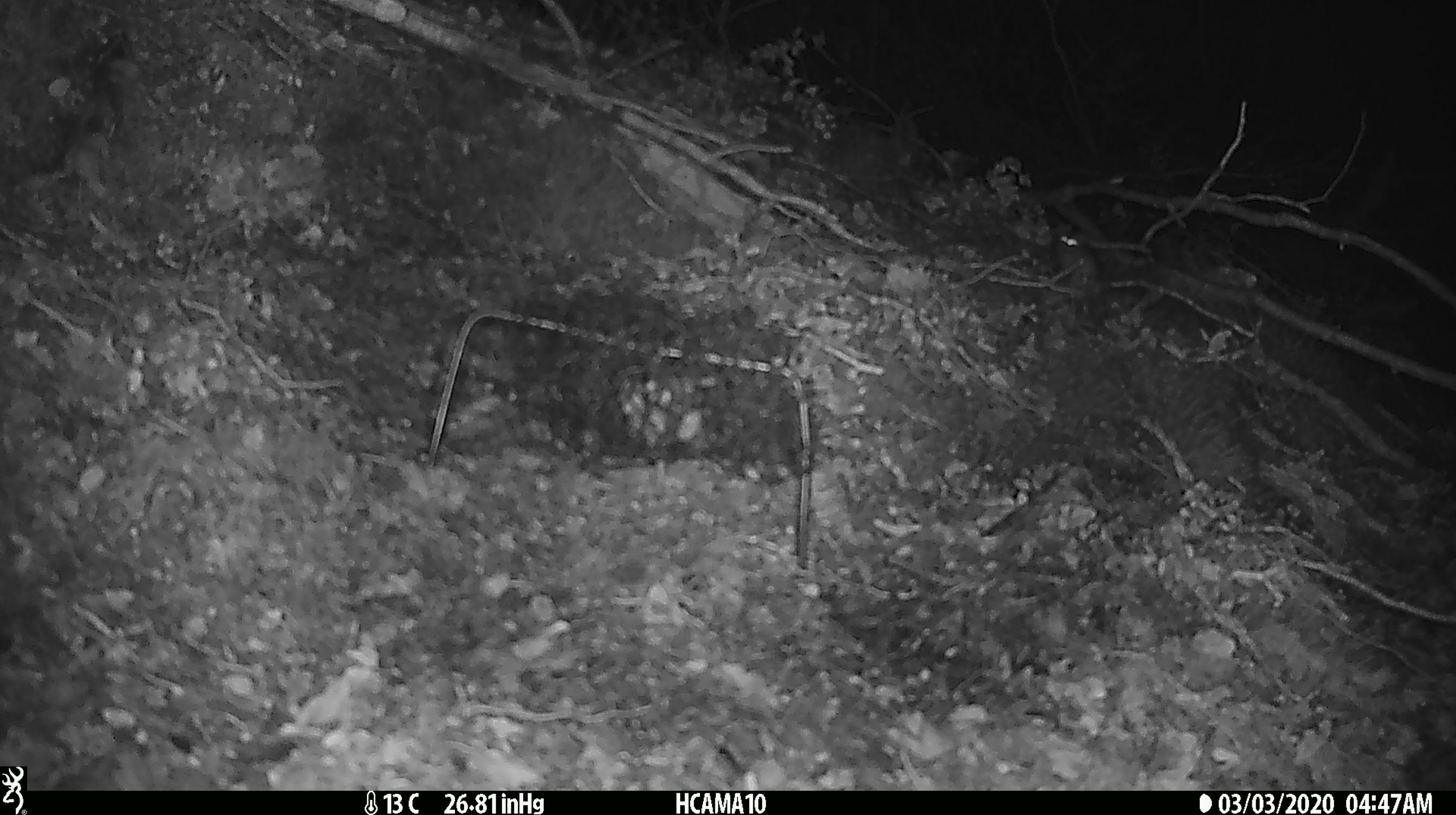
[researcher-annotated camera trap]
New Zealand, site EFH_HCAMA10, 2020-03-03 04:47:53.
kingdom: Animalia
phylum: Chordata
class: Mammalia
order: Rodentia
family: Muridae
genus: Mus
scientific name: Mus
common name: mouse